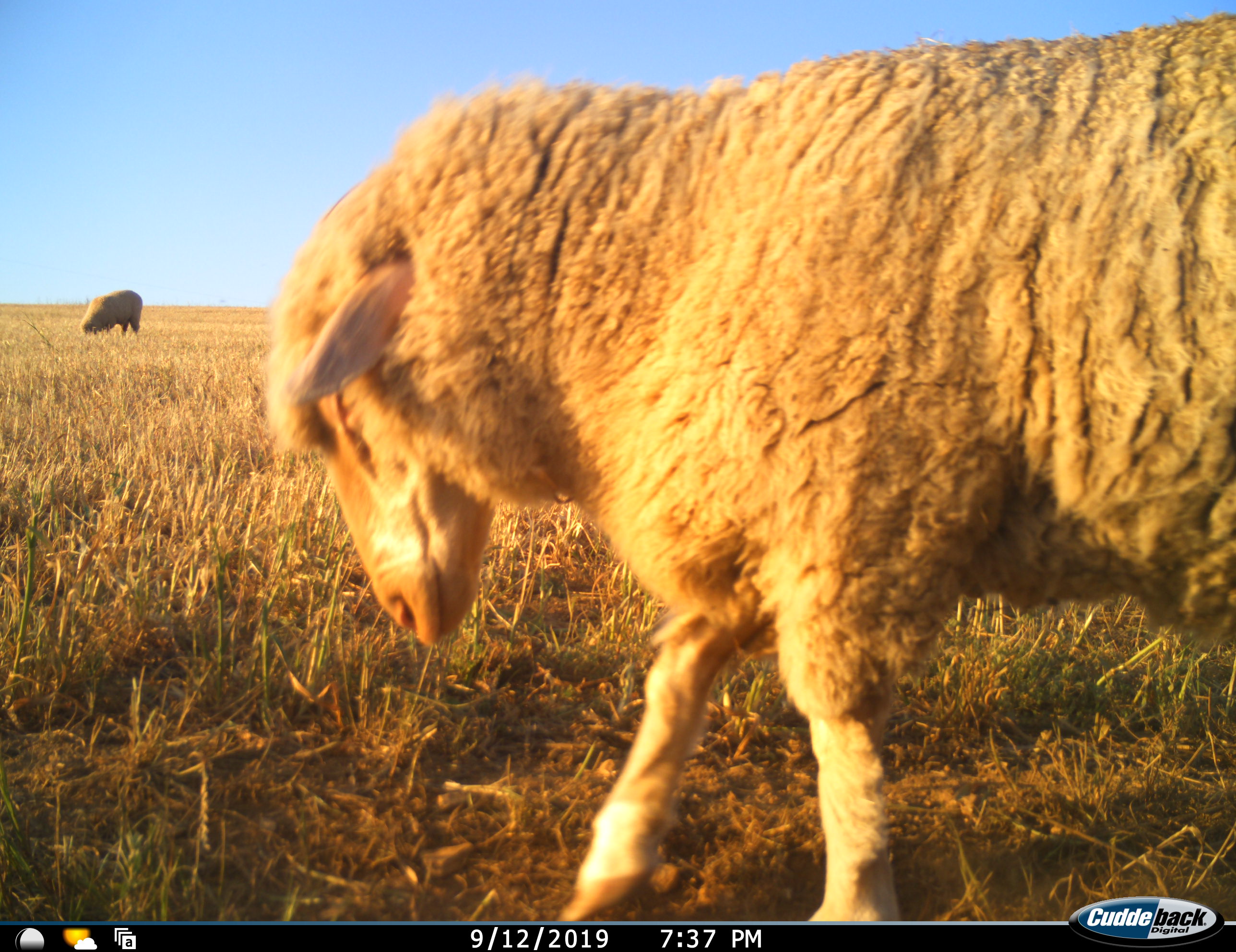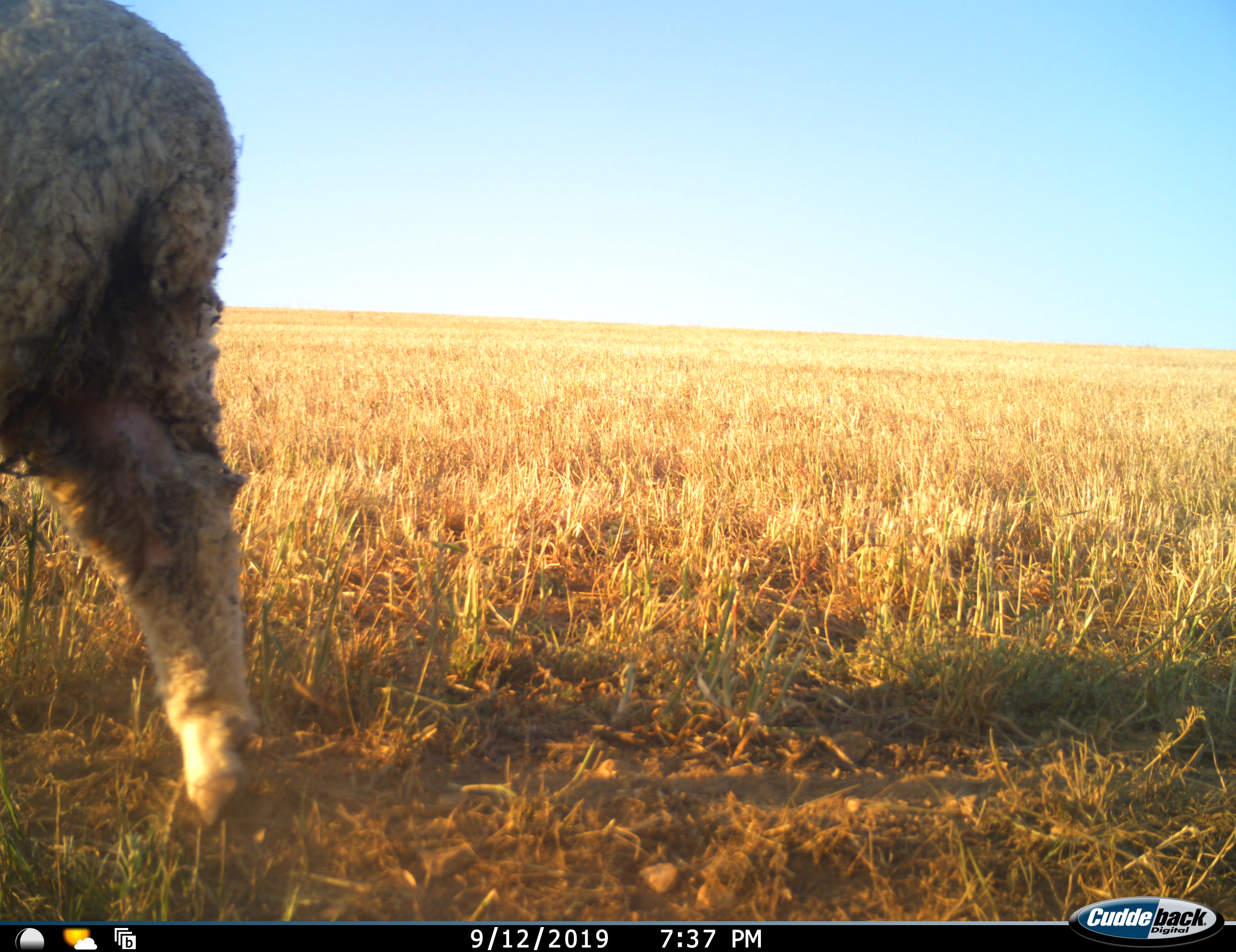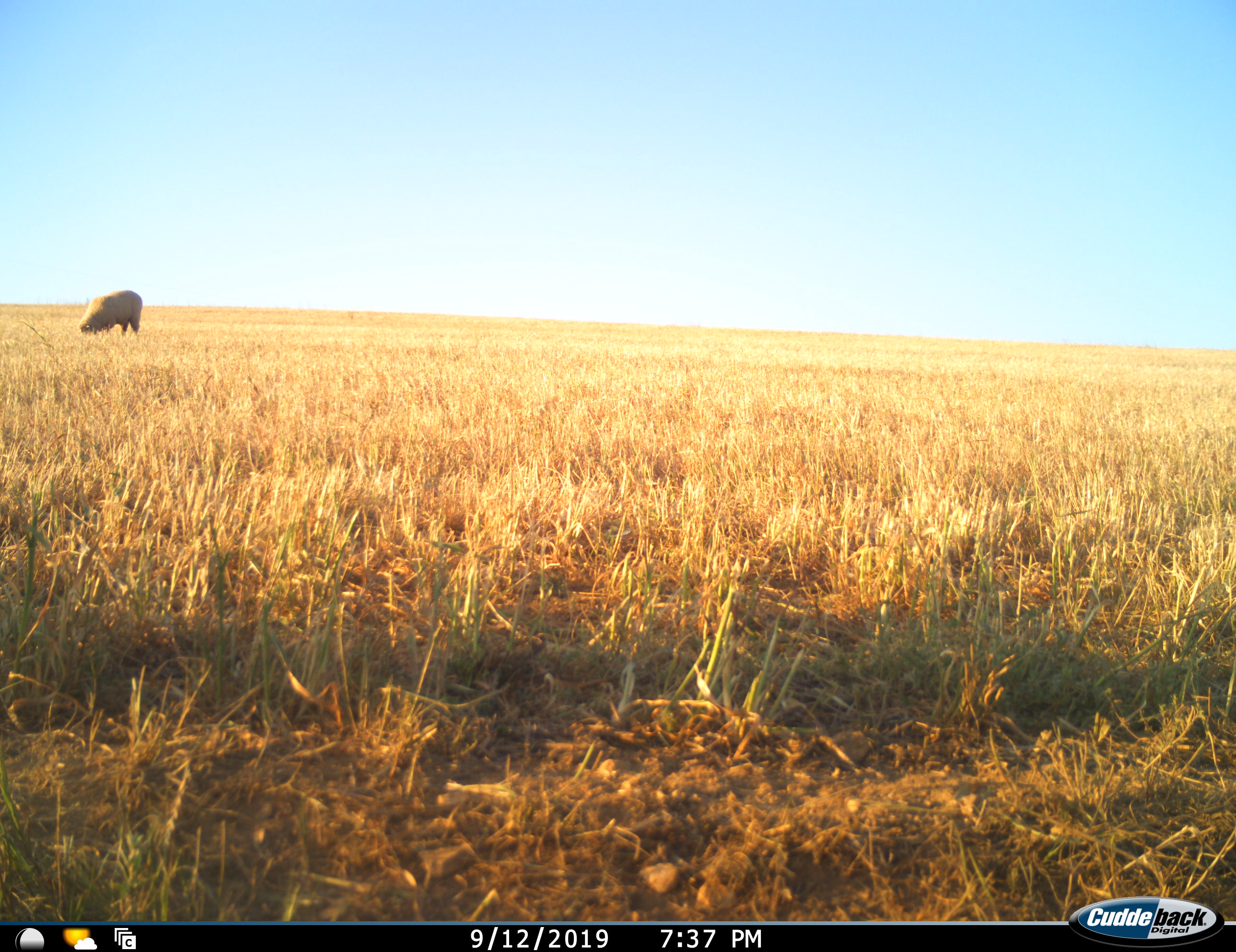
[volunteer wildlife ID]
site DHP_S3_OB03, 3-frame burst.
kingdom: Animalia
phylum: Chordata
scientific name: Vertebrata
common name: domestic animal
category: domesticanimal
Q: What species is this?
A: Domesticanimal (domestic animal) (Vertebrata).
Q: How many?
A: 2.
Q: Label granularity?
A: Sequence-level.